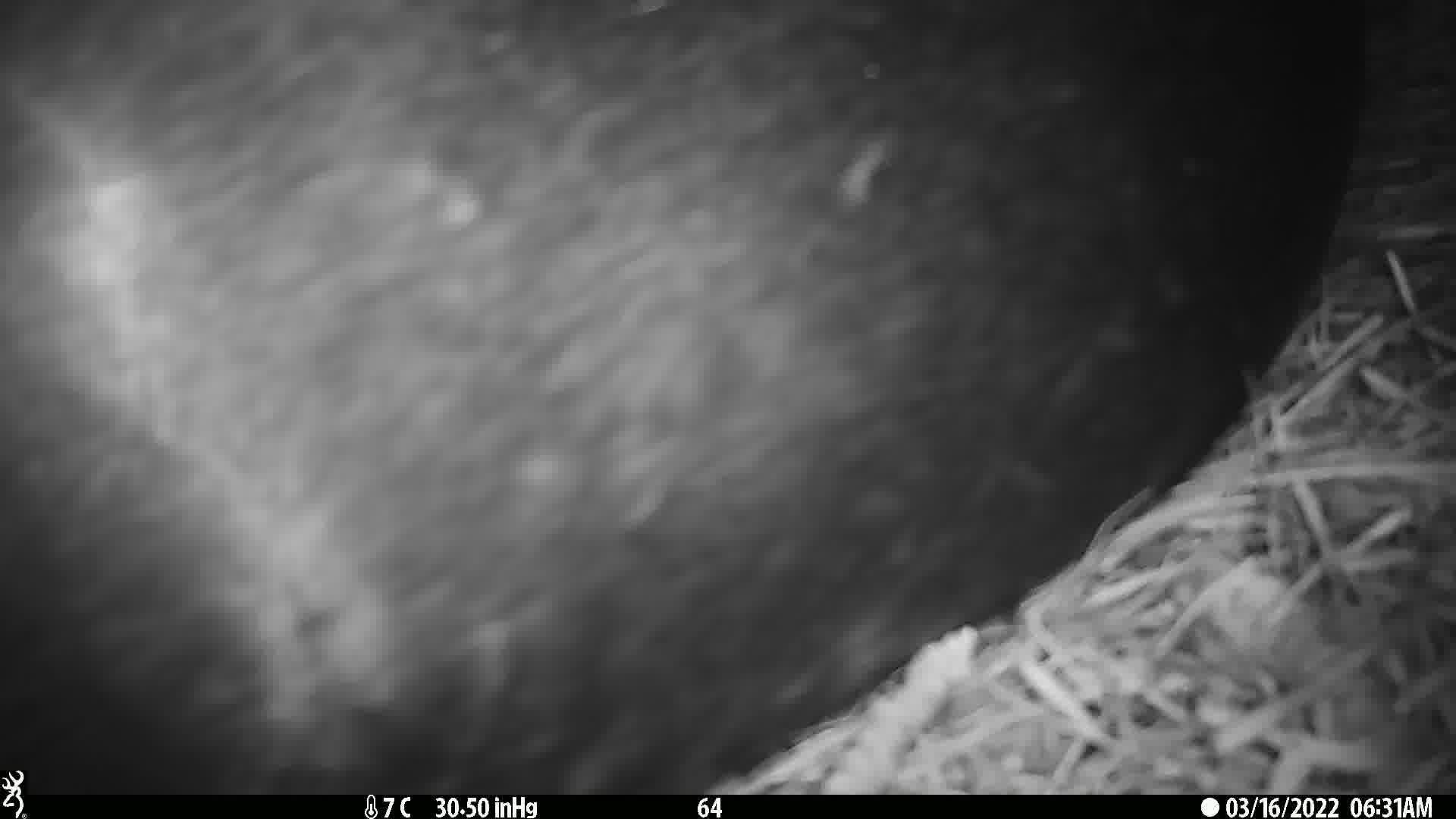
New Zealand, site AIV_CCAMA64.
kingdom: Animalia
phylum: Chordata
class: Mammalia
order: Carnivora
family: Otariidae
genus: Phocarctos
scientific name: Phocarctos hookeri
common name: new zealand sea lion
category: sealion